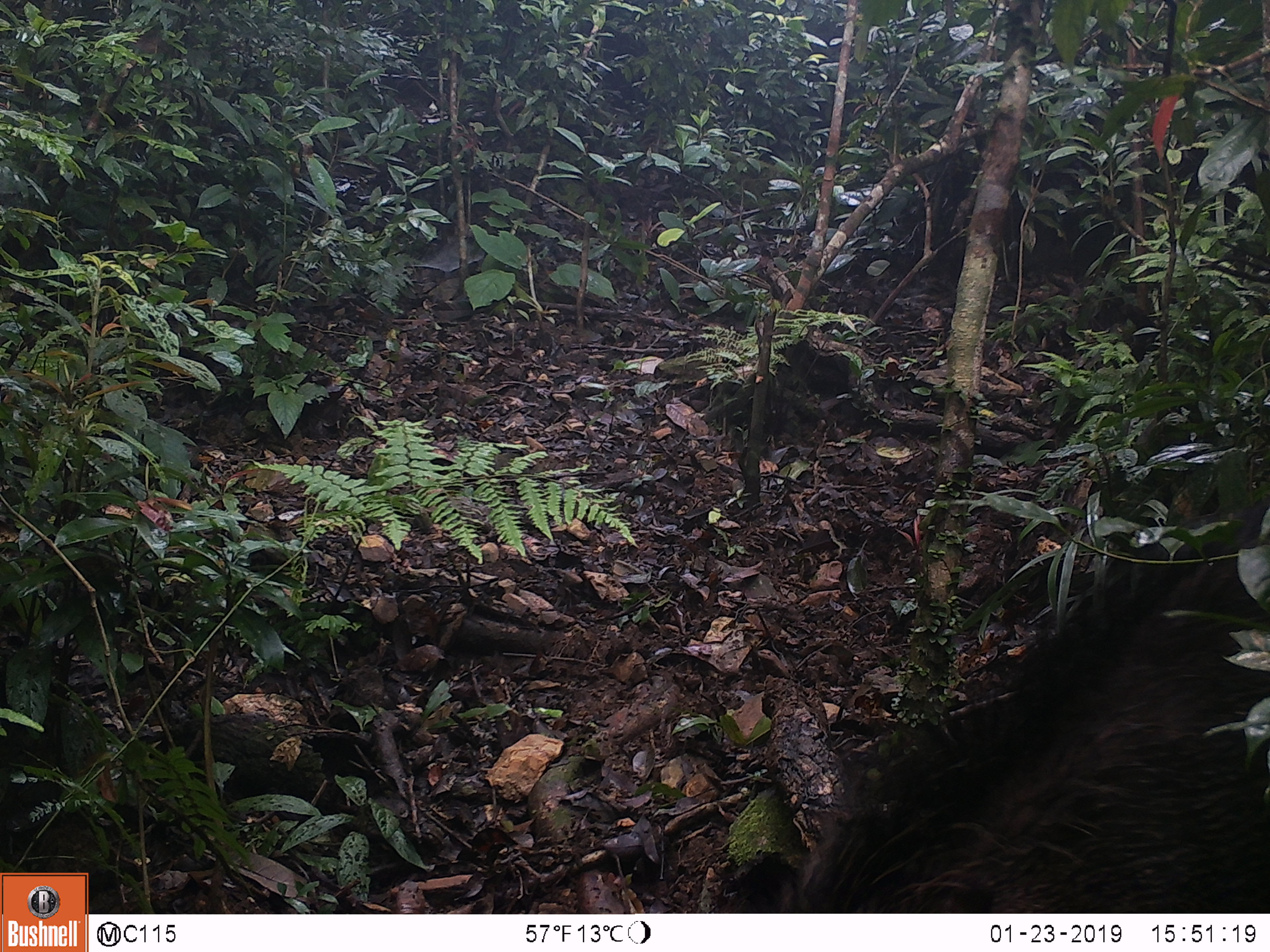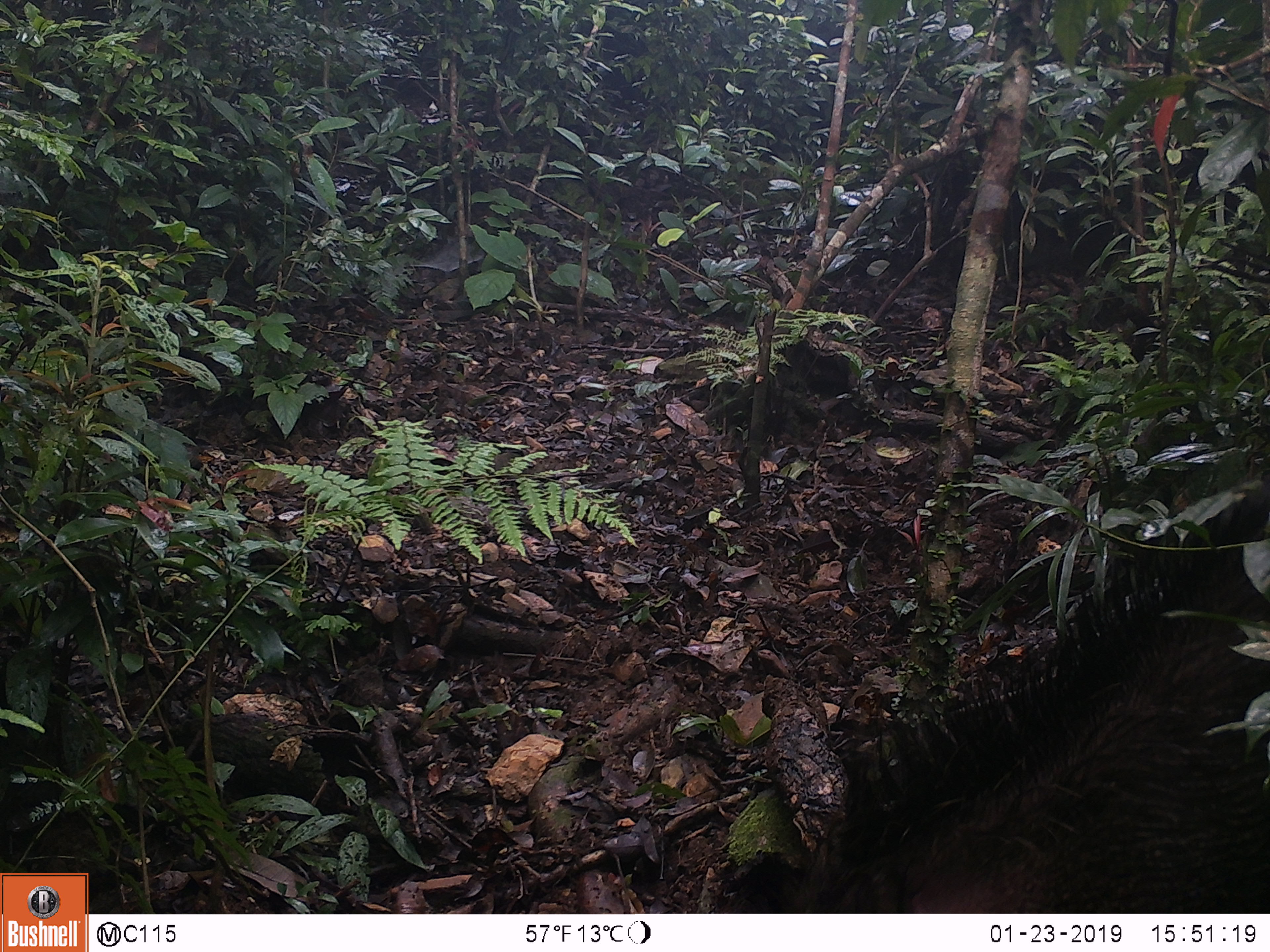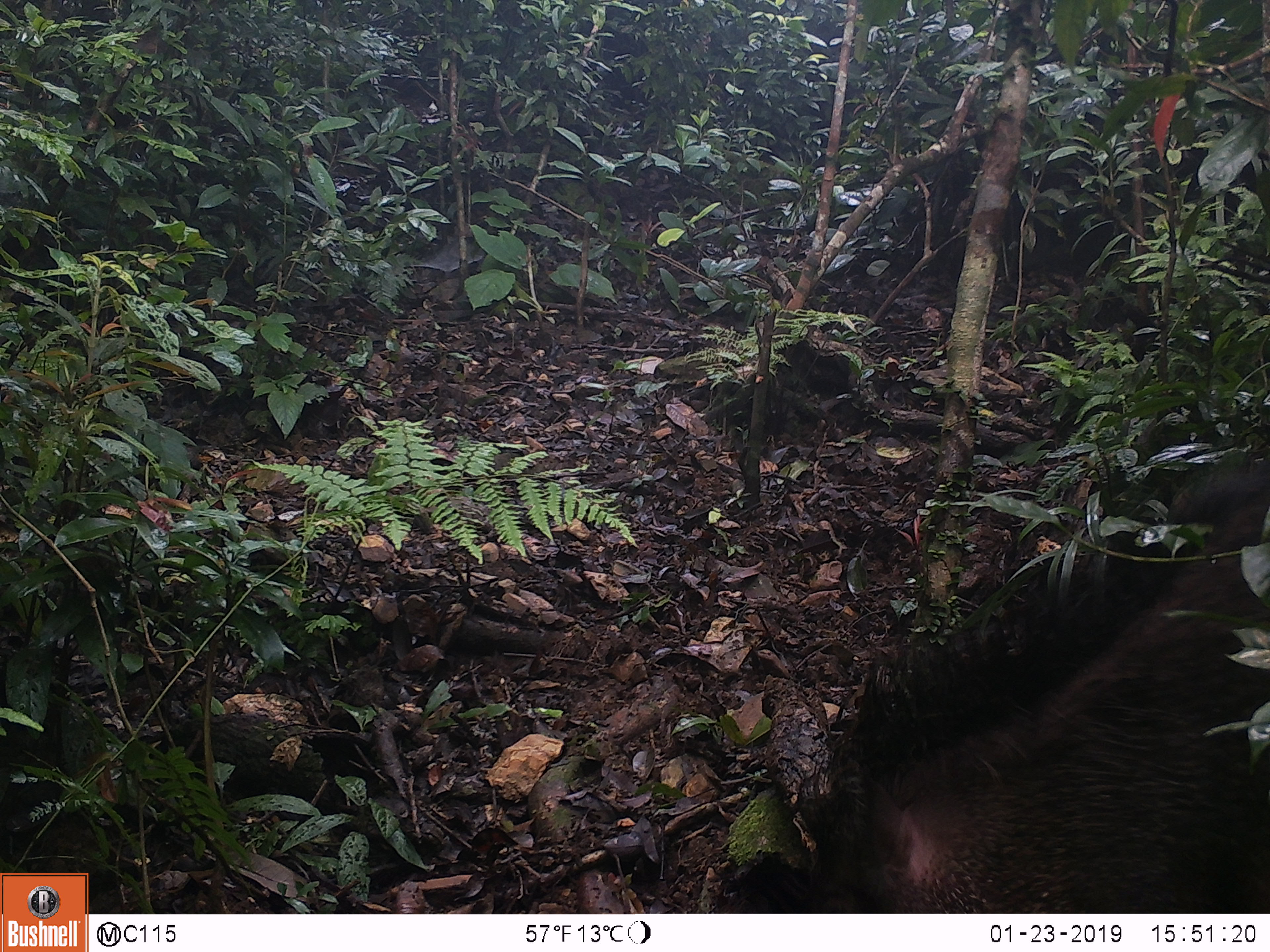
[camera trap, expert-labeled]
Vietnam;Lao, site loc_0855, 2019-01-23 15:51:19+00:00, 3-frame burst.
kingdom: Animalia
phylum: Chordata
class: Mammalia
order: Artiodactyla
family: Suidae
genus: Sus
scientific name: Sus scrofa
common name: eurasian wild pig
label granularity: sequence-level